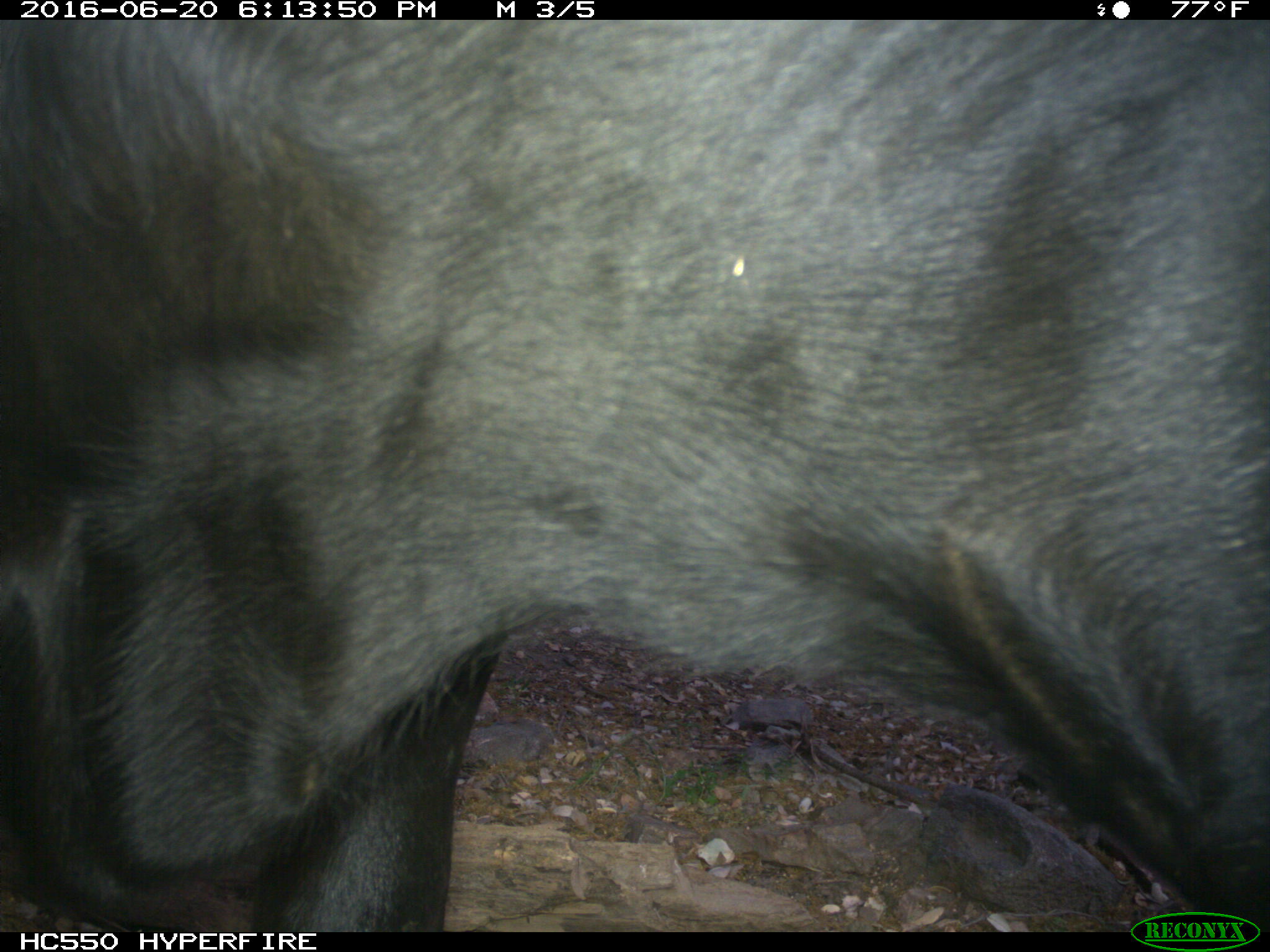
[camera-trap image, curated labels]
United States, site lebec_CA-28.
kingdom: Animalia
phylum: Chordata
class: Mammalia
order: Artiodactyla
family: Bovidae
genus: Bos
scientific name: Bos taurus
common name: domestic cow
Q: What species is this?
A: Bos taurus (domestic cow).